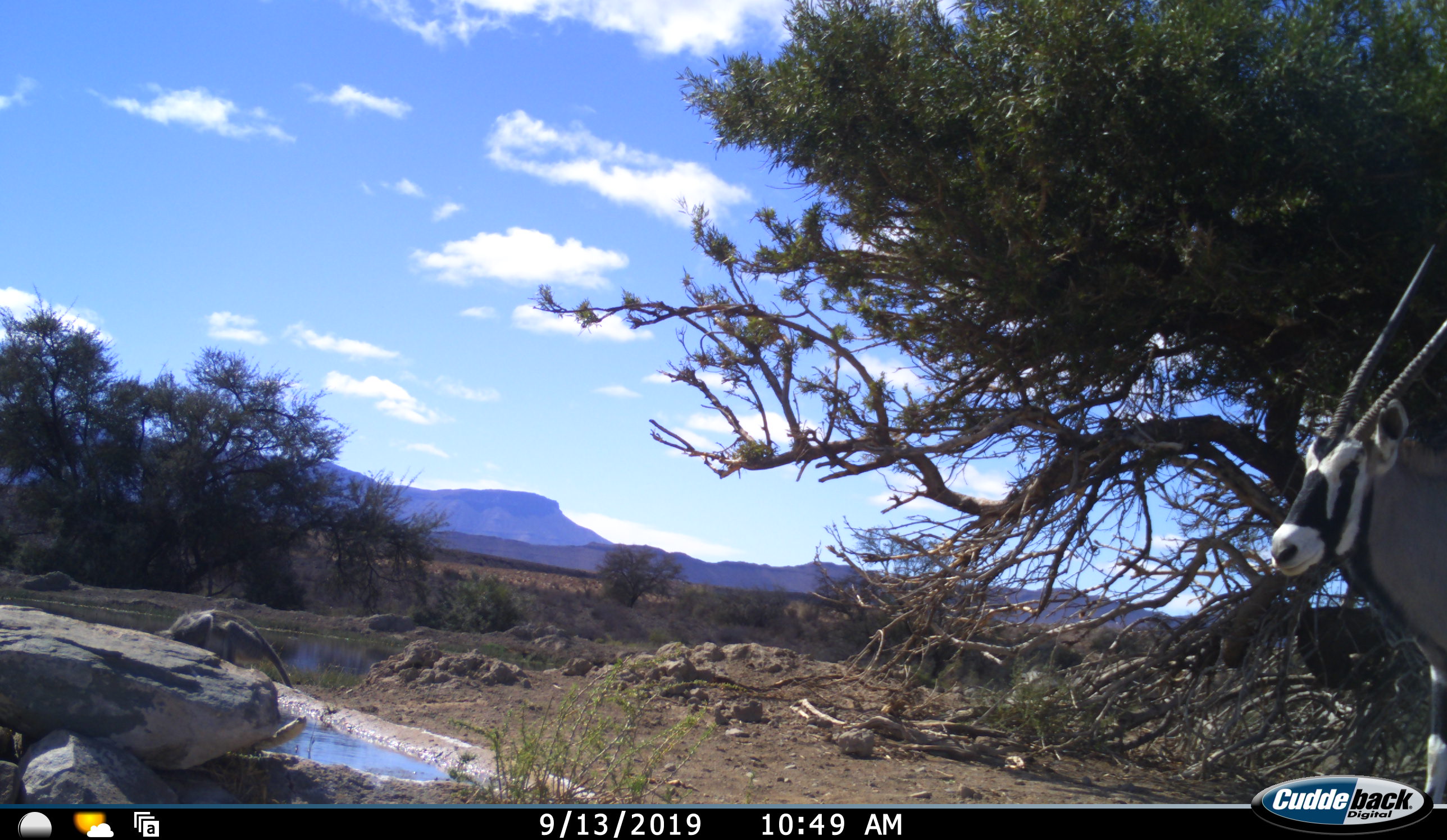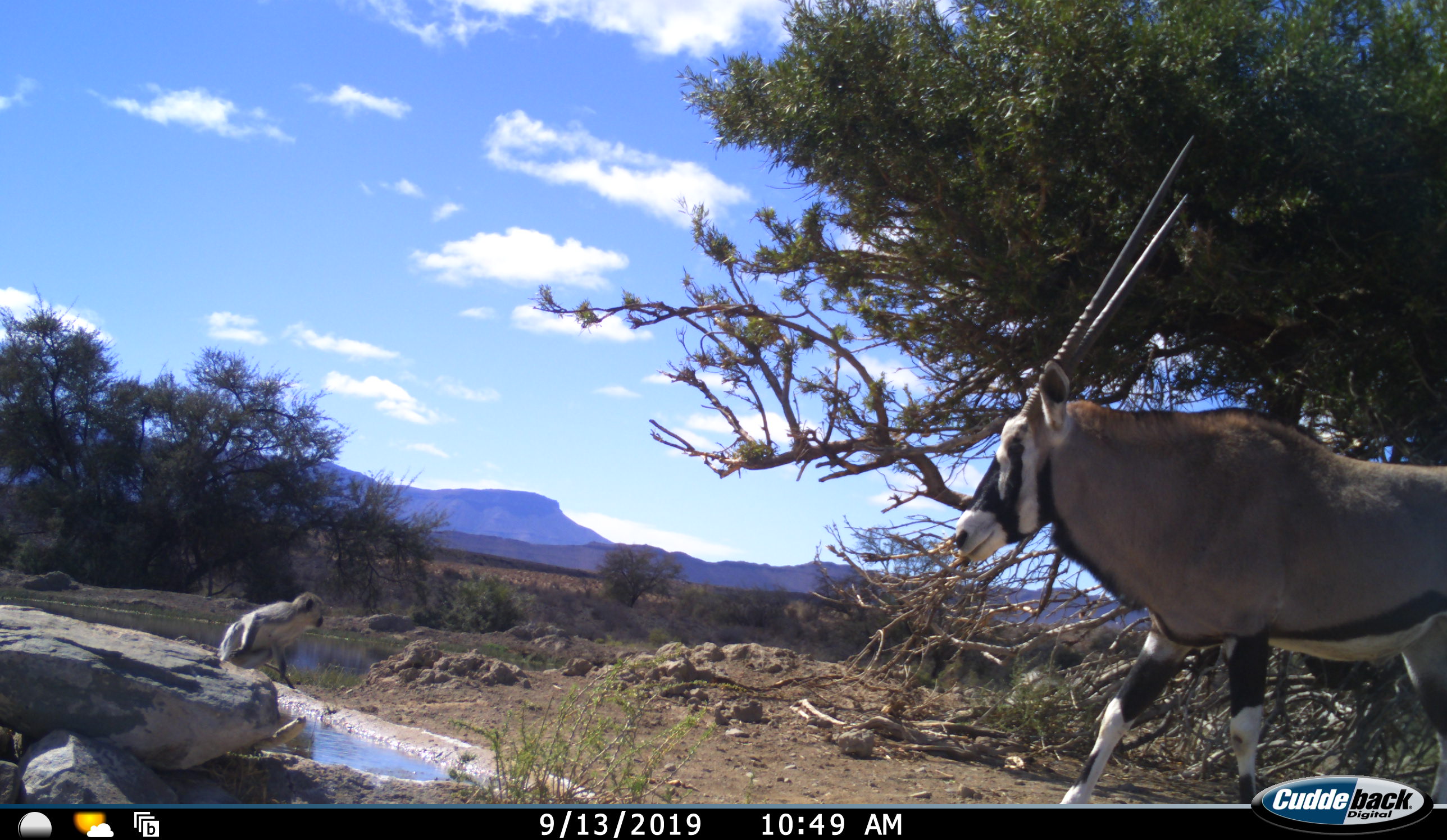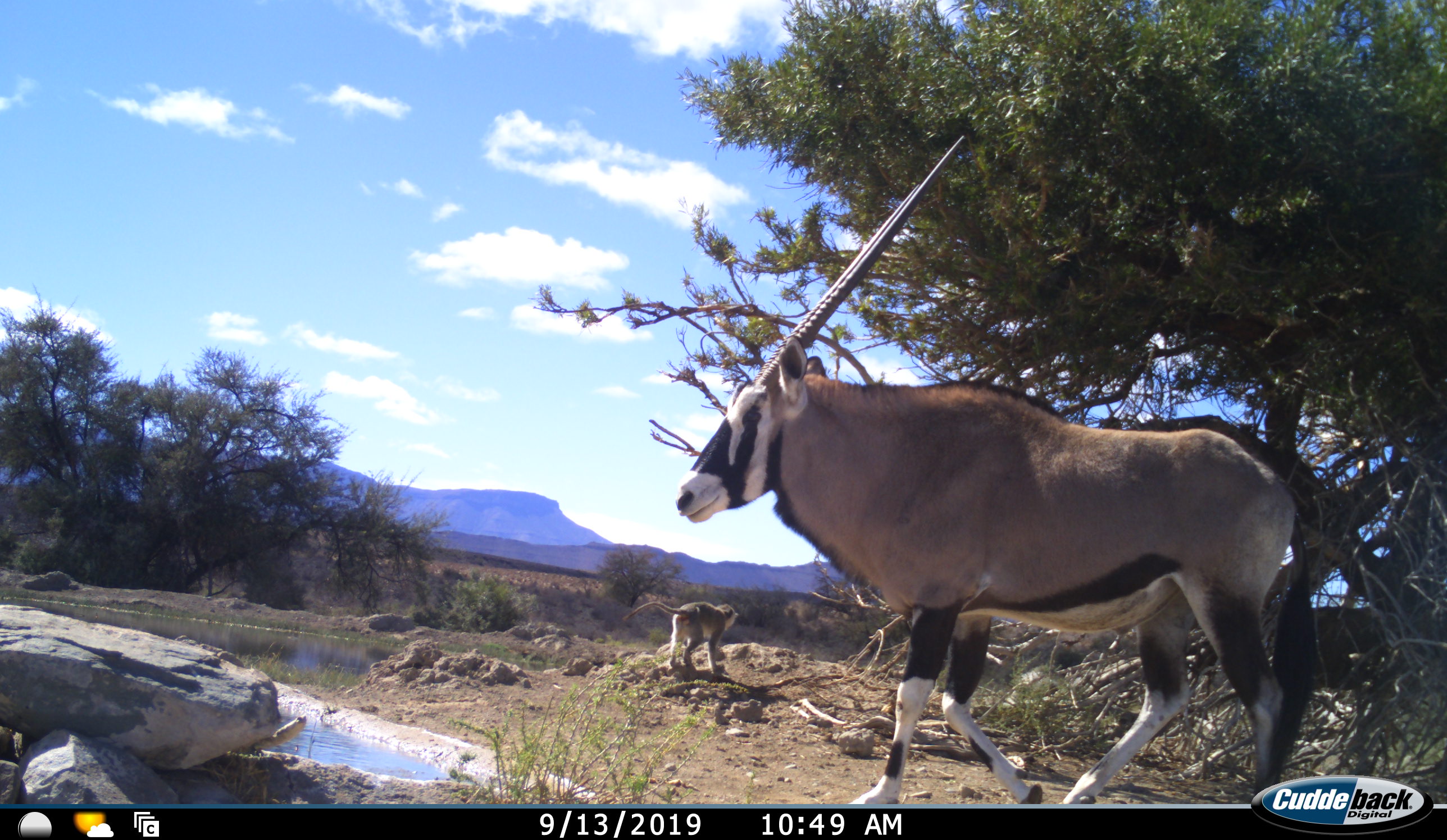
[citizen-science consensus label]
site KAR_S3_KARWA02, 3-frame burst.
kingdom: Animalia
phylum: Chordata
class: Mammalia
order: Artiodactyla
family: Bovidae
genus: Oryx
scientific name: Oryx gazella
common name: gemsbok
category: oryx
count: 1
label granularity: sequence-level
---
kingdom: Animalia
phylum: Chordata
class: Mammalia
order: Primates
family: Cercopithecidae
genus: Chlorocebus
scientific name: Chlorocebus pygerythrus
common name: vervet monkey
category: monkeyvervet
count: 1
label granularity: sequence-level